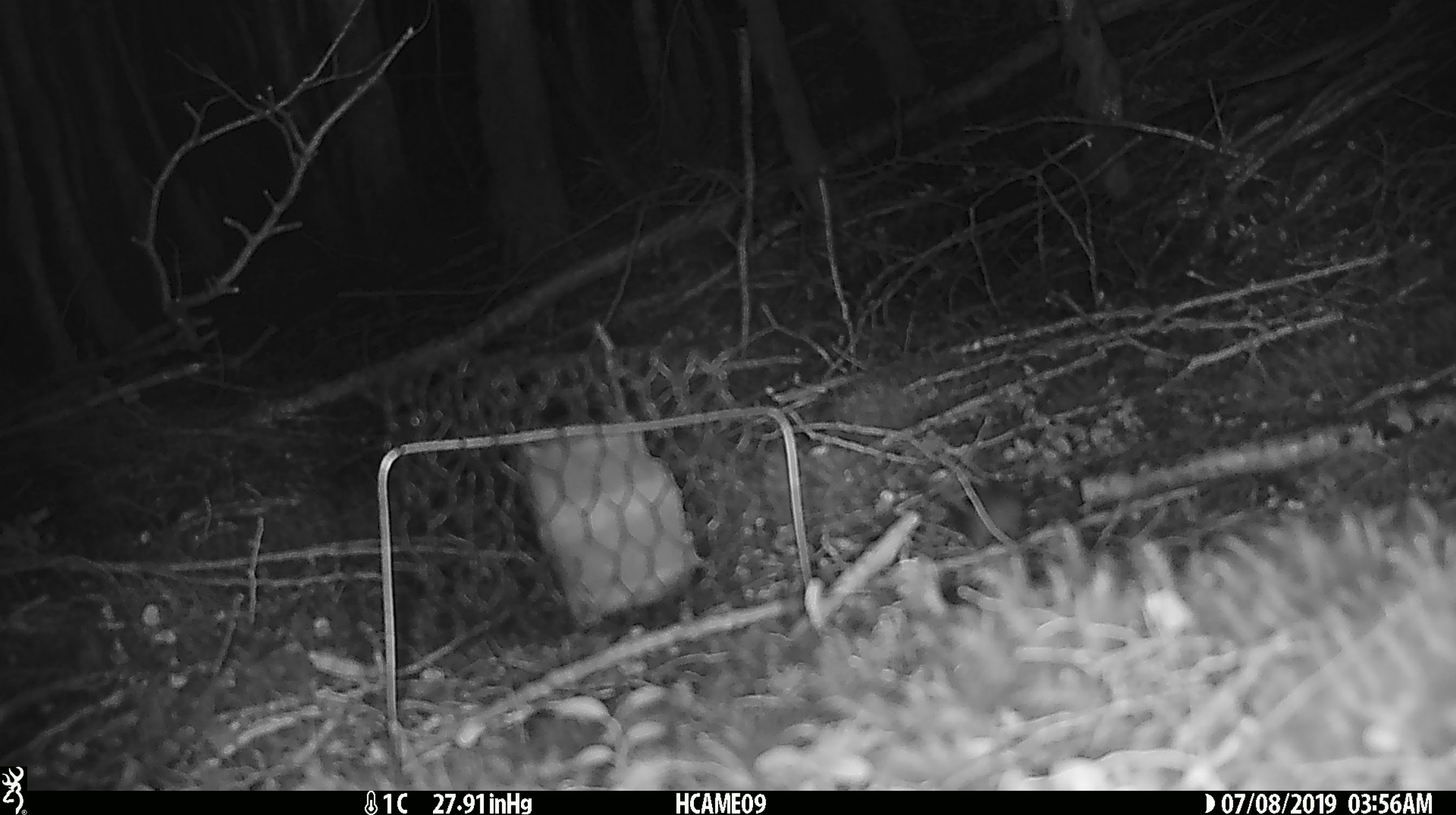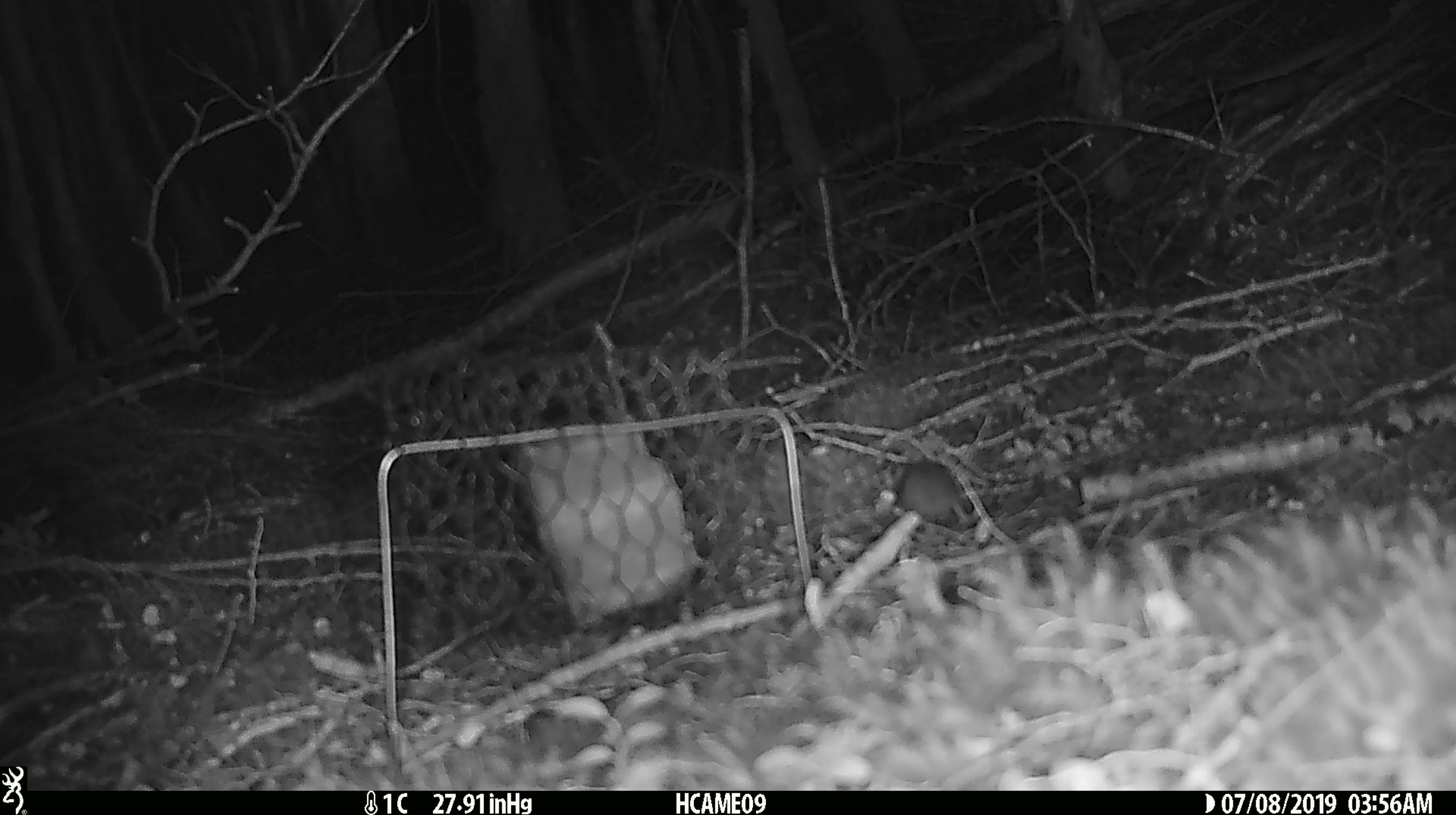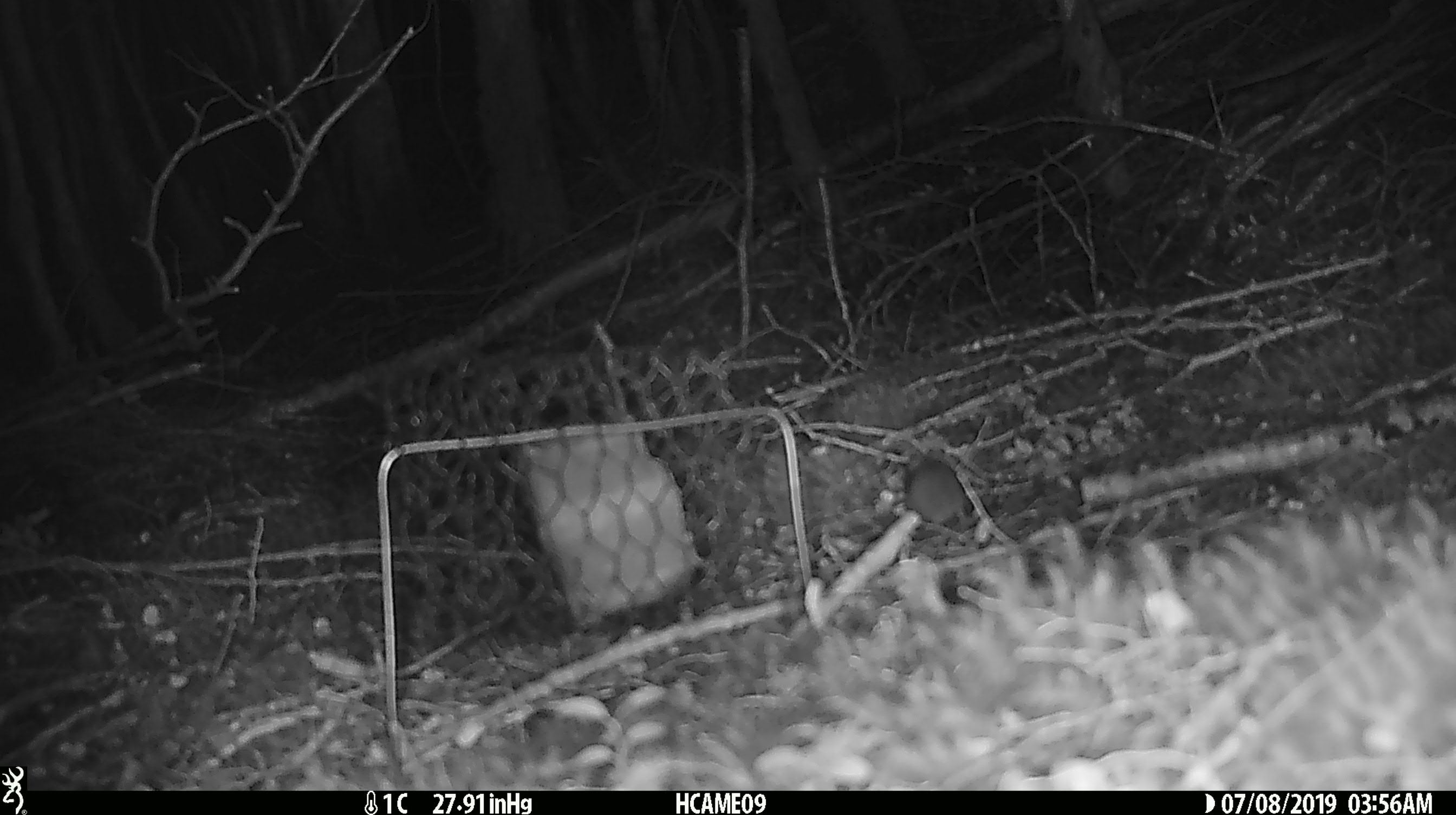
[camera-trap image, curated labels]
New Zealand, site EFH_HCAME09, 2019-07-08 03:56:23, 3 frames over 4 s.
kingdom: Animalia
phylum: Chordata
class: Mammalia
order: Rodentia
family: Muridae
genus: Mus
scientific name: Mus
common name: mouse